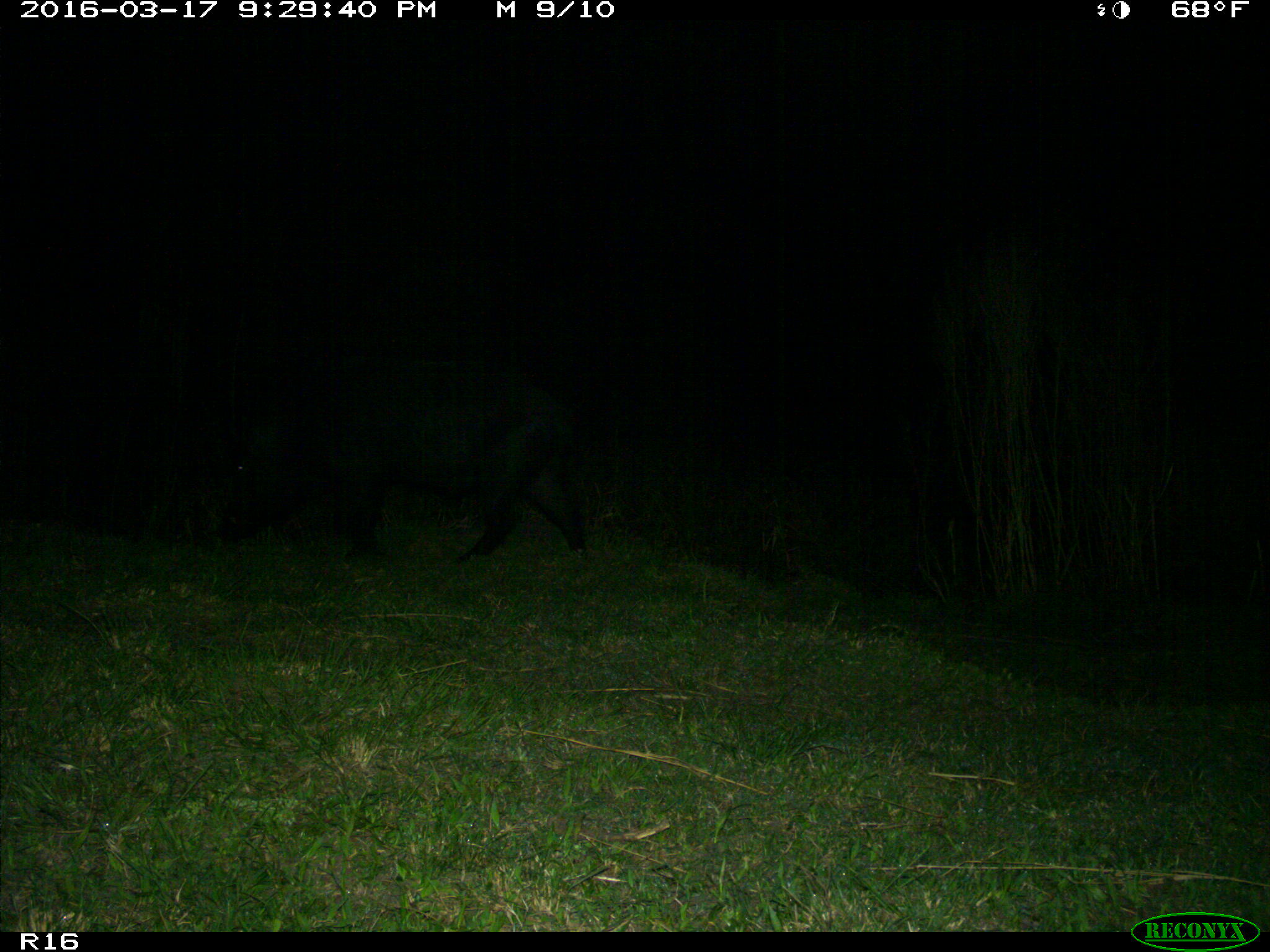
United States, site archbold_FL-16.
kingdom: Animalia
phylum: Chordata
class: Mammalia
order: Artiodactyla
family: Suidae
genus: Sus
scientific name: Sus scrofa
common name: wild boar